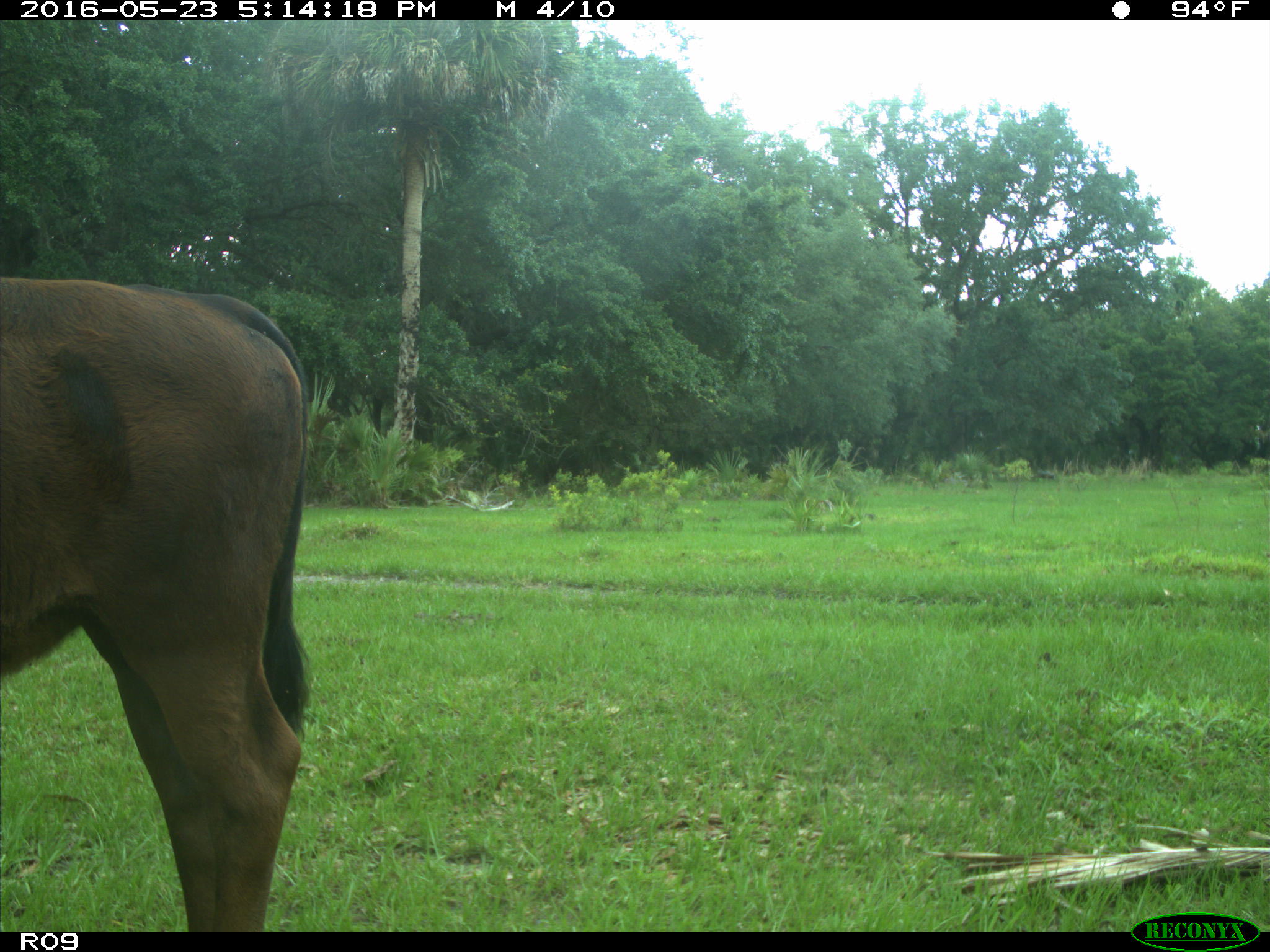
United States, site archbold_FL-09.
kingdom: Animalia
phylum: Chordata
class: Mammalia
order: Artiodactyla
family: Bovidae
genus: Bos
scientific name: Bos taurus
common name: domestic cow